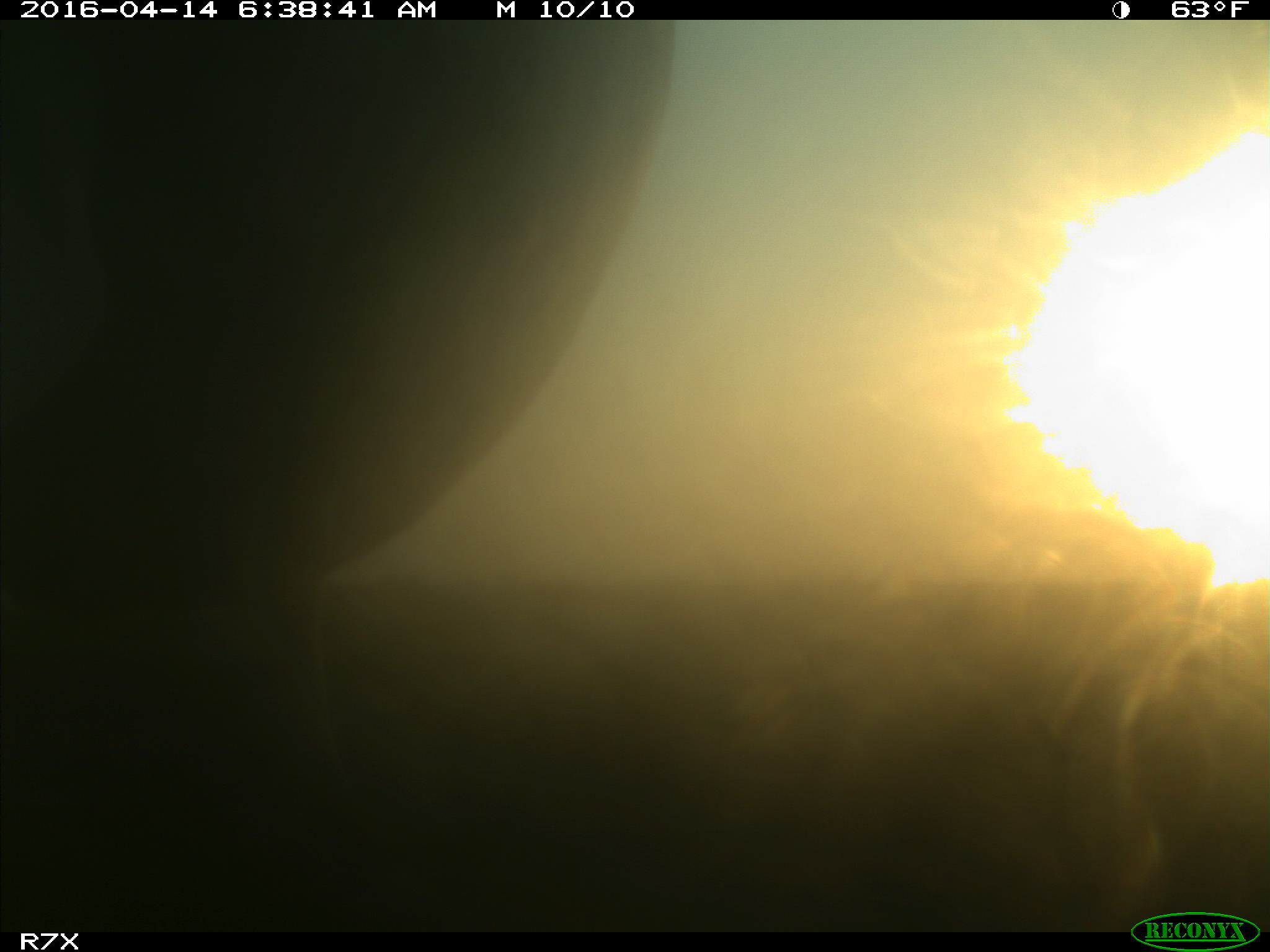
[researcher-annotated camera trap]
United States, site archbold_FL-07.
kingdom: Animalia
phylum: Chordata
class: Mammalia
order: Artiodactyla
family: Bovidae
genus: Bos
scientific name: Bos taurus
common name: domestic cow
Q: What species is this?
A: Bos taurus (domestic cow).